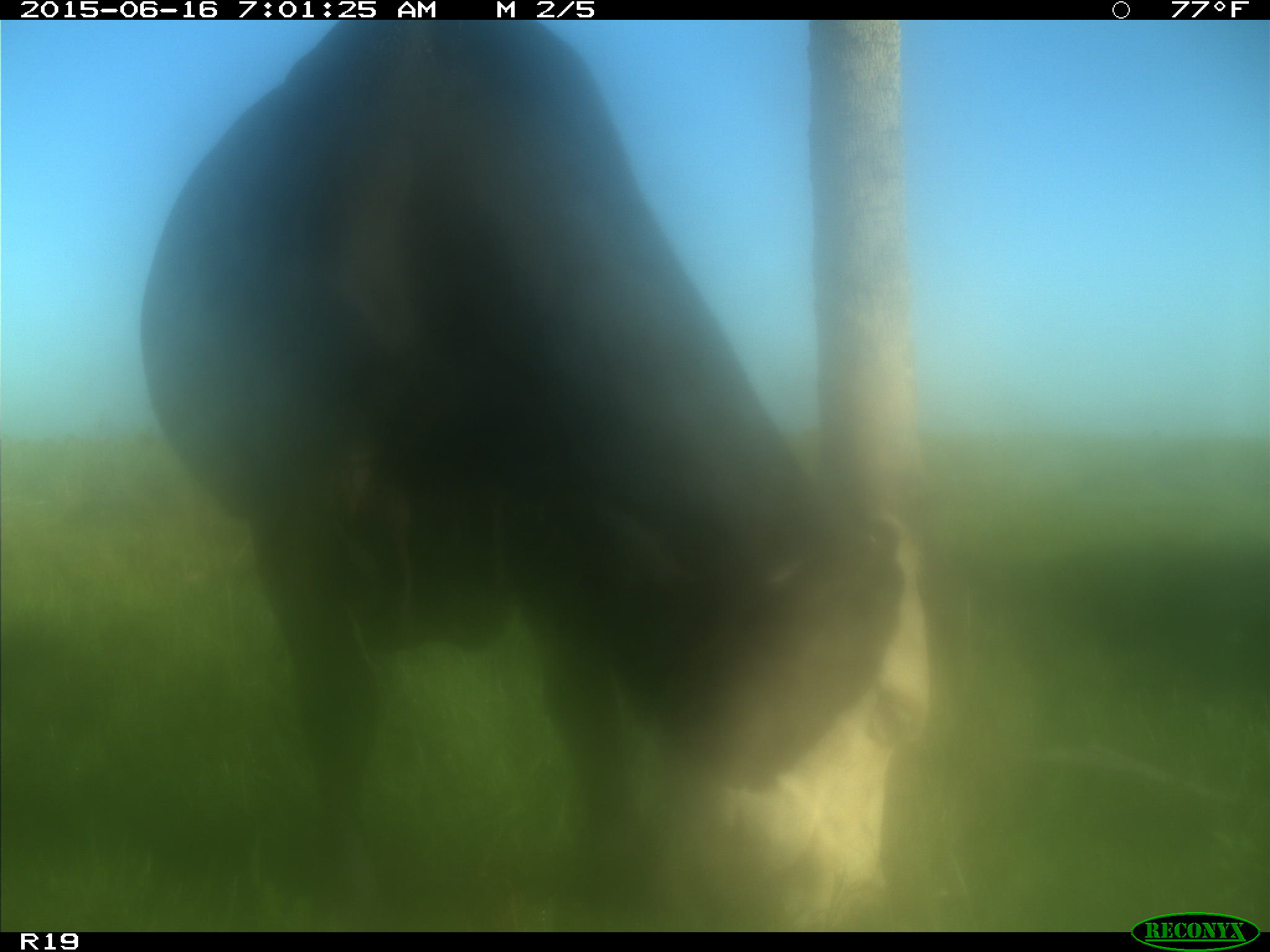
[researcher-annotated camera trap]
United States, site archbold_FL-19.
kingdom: Animalia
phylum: Chordata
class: Mammalia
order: Artiodactyla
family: Bovidae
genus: Bos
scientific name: Bos taurus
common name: domestic cow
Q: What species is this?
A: Bos taurus (domestic cow).